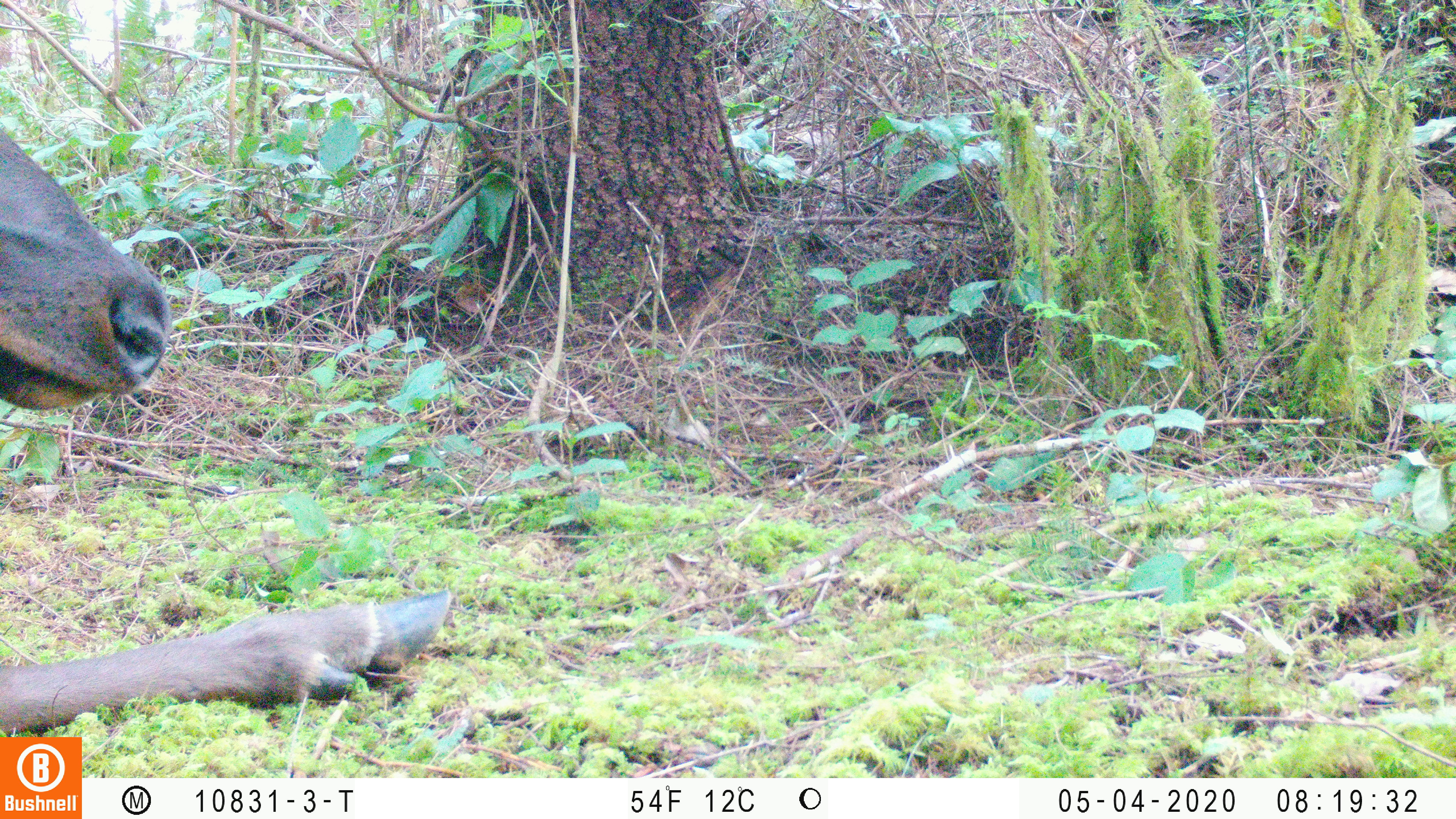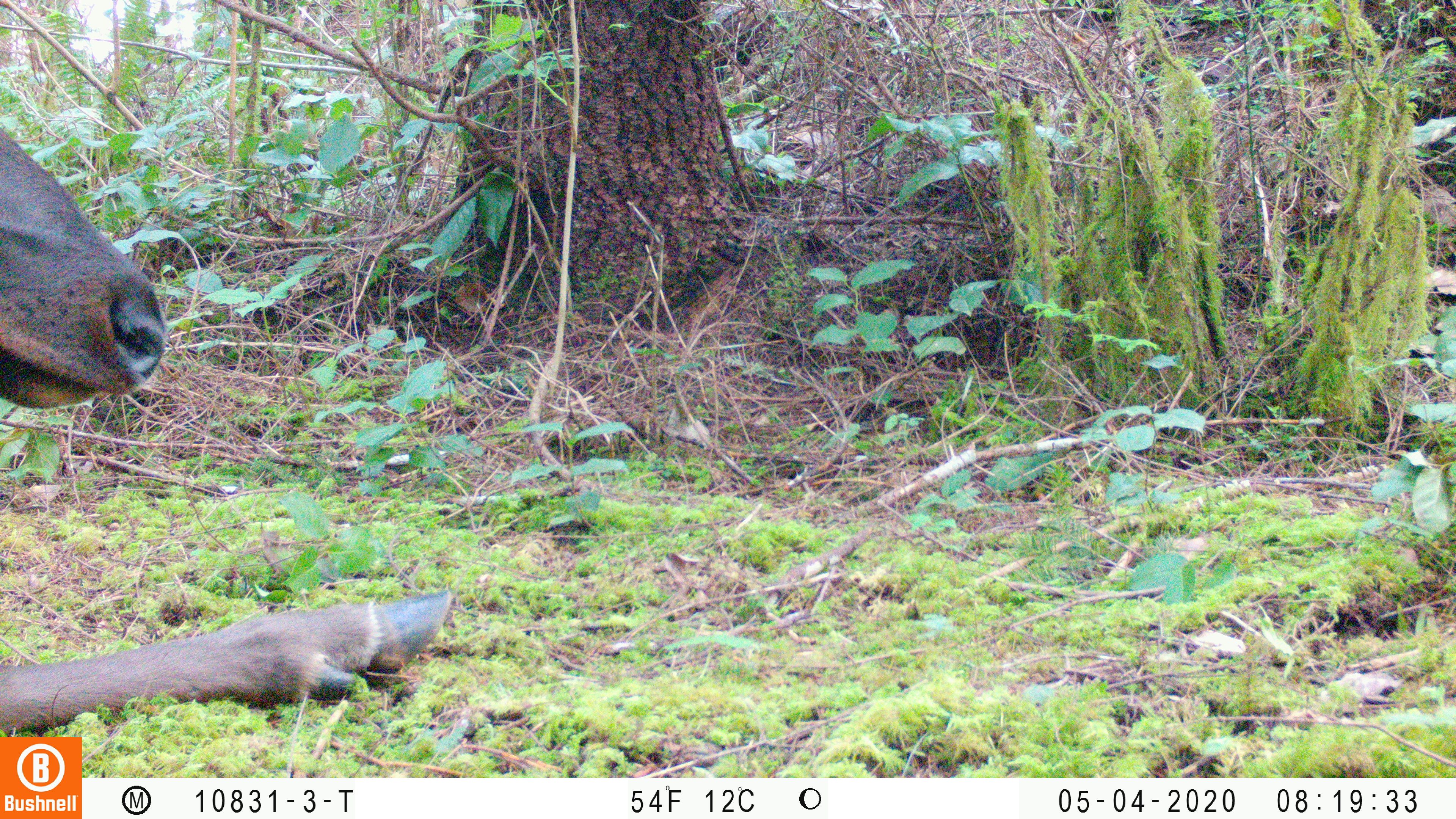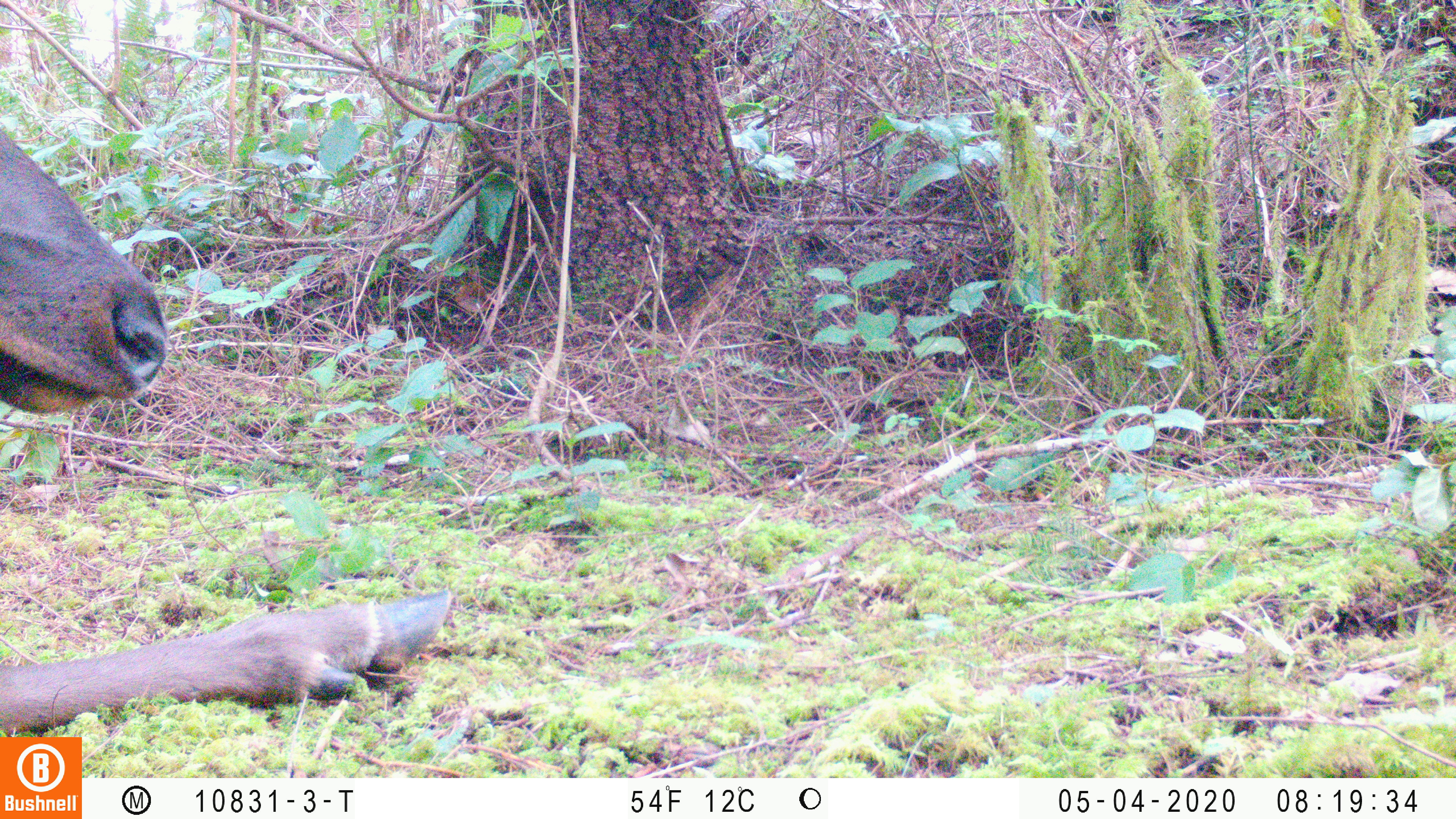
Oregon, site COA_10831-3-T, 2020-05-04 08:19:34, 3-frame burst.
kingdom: Animalia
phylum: Chordata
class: Mammalia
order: Artiodactyla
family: Cervidae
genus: Cervus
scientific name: Cervus canadensis roosevelti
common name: roosevelt elk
Roosevelt elk (Cervus canadensis roosevelti).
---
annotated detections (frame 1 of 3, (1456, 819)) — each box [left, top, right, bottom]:
roosevelt elk: [2, 116, 457, 730]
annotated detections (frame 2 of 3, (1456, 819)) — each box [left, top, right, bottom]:
roosevelt elk: [0, 122, 459, 727]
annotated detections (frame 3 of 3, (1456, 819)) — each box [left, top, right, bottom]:
roosevelt elk: [2, 118, 461, 732]